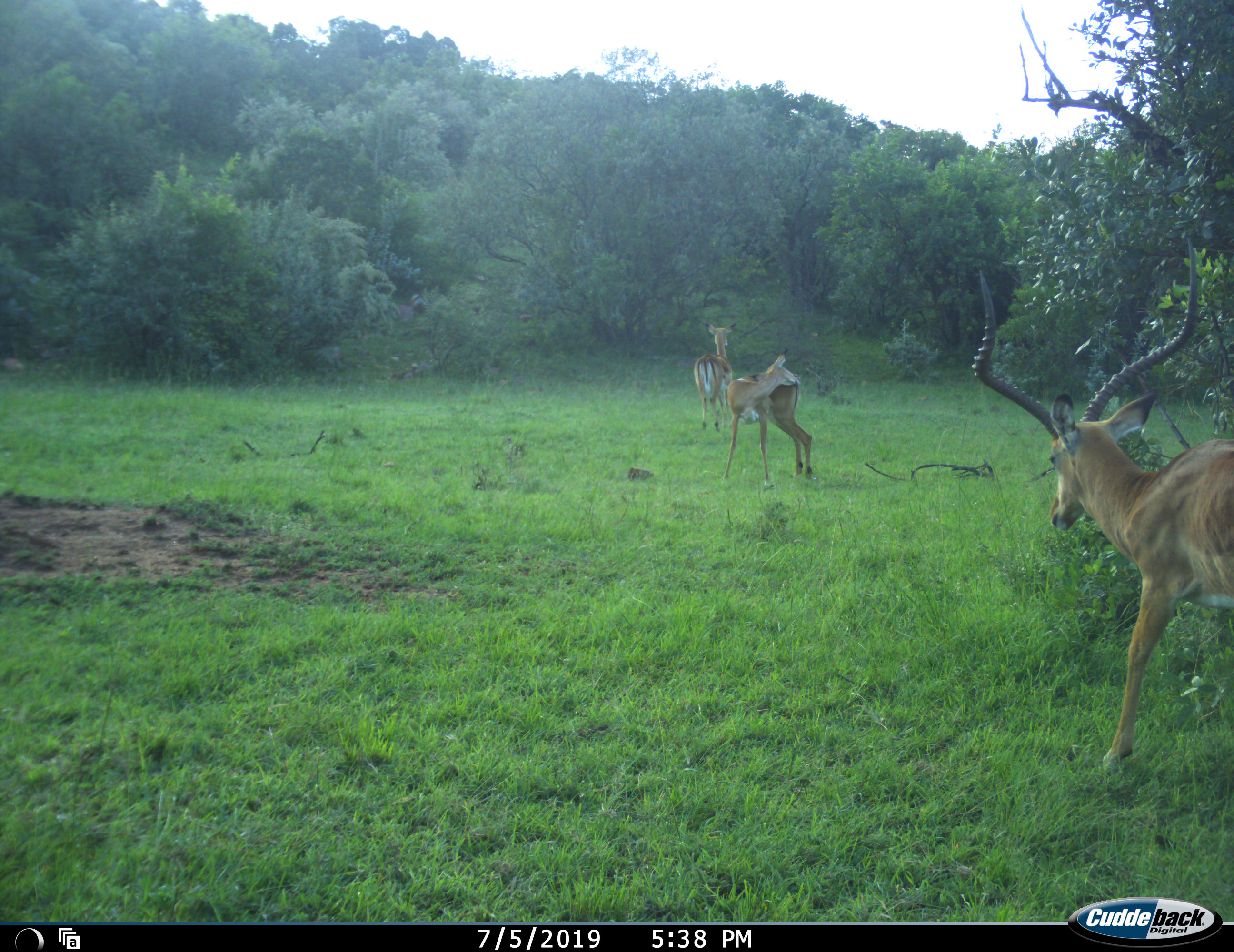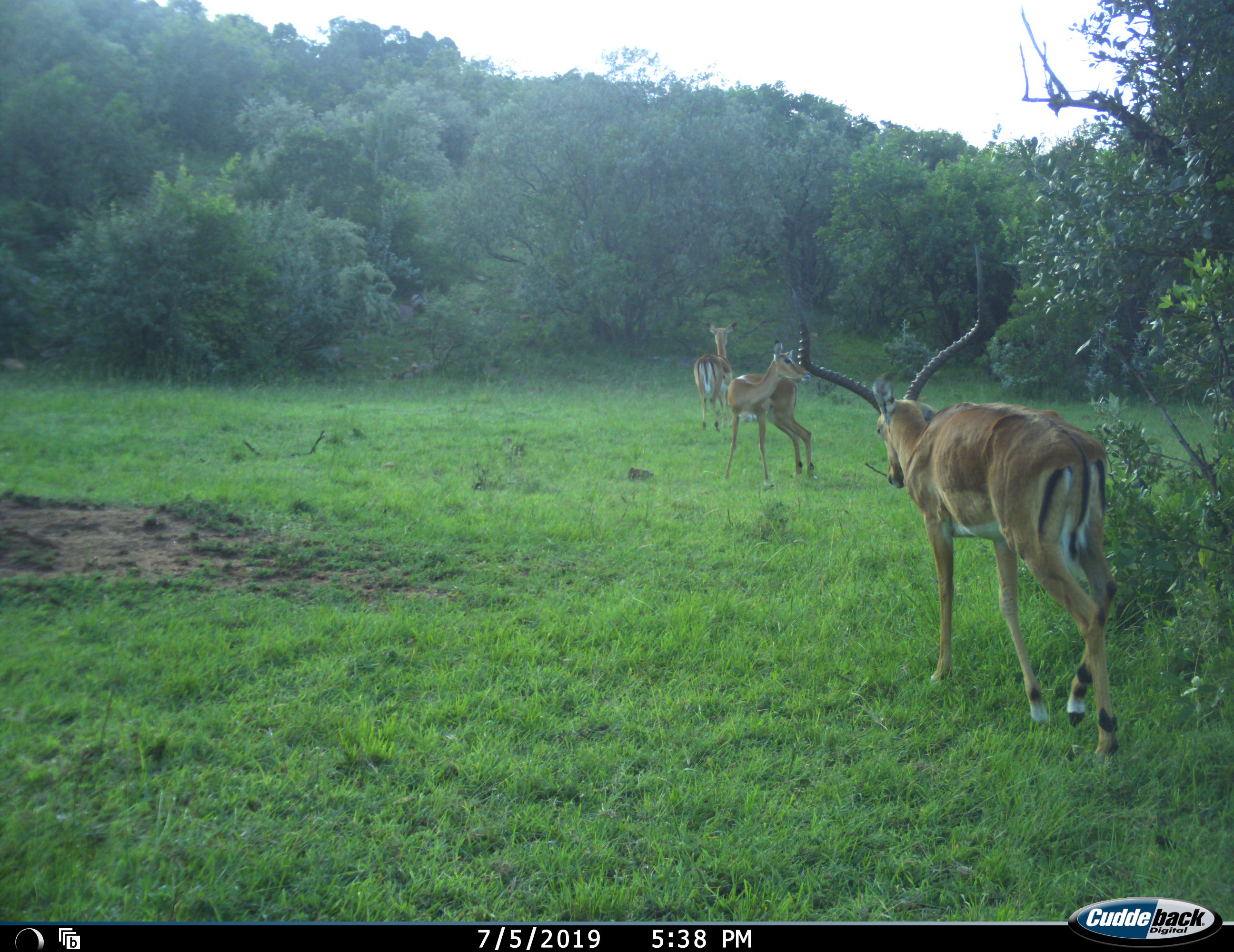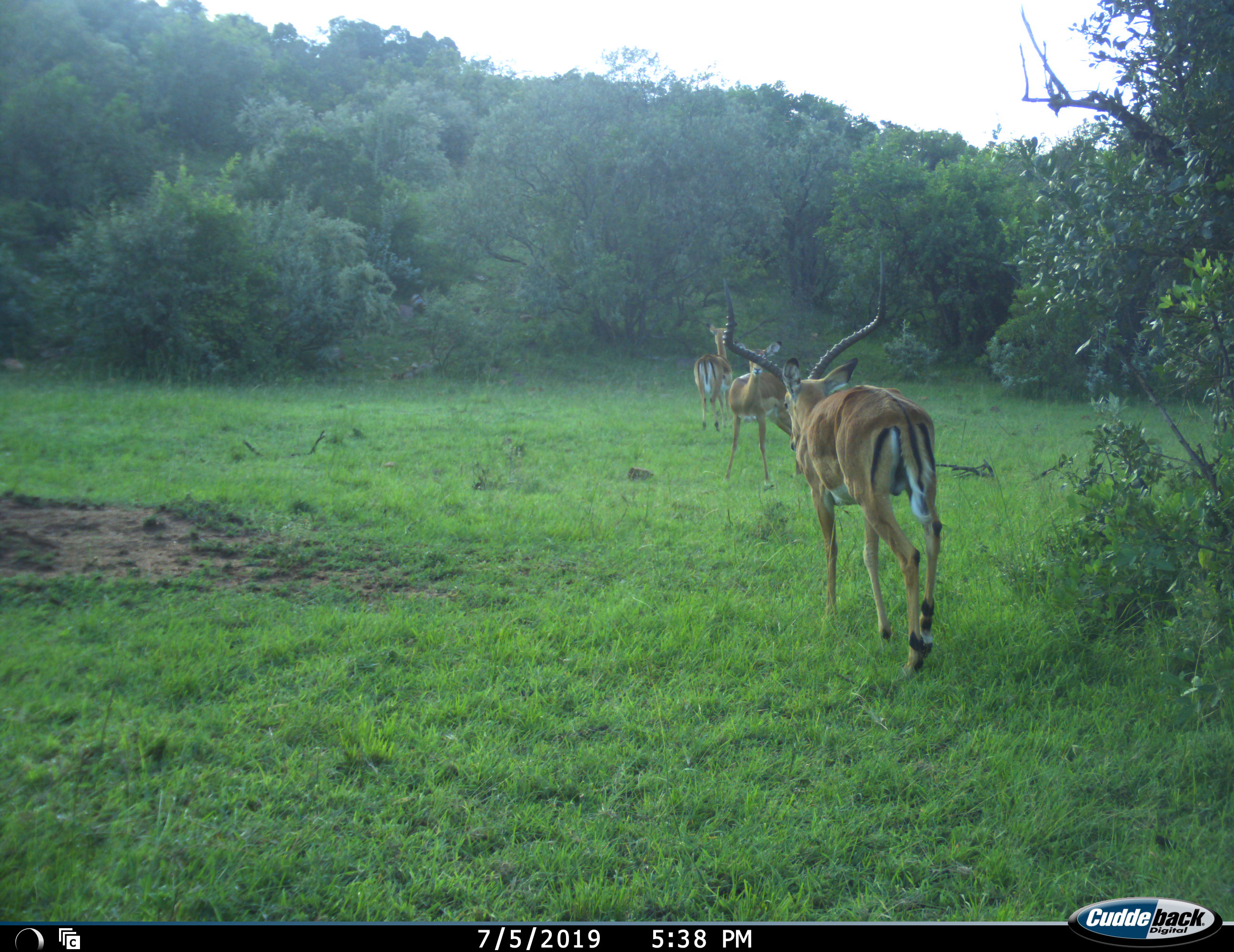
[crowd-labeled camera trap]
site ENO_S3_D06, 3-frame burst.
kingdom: Animalia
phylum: Chordata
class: Mammalia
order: Artiodactyla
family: Bovidae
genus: Aepyceros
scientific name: Aepyceros melampus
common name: impala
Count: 3.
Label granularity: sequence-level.